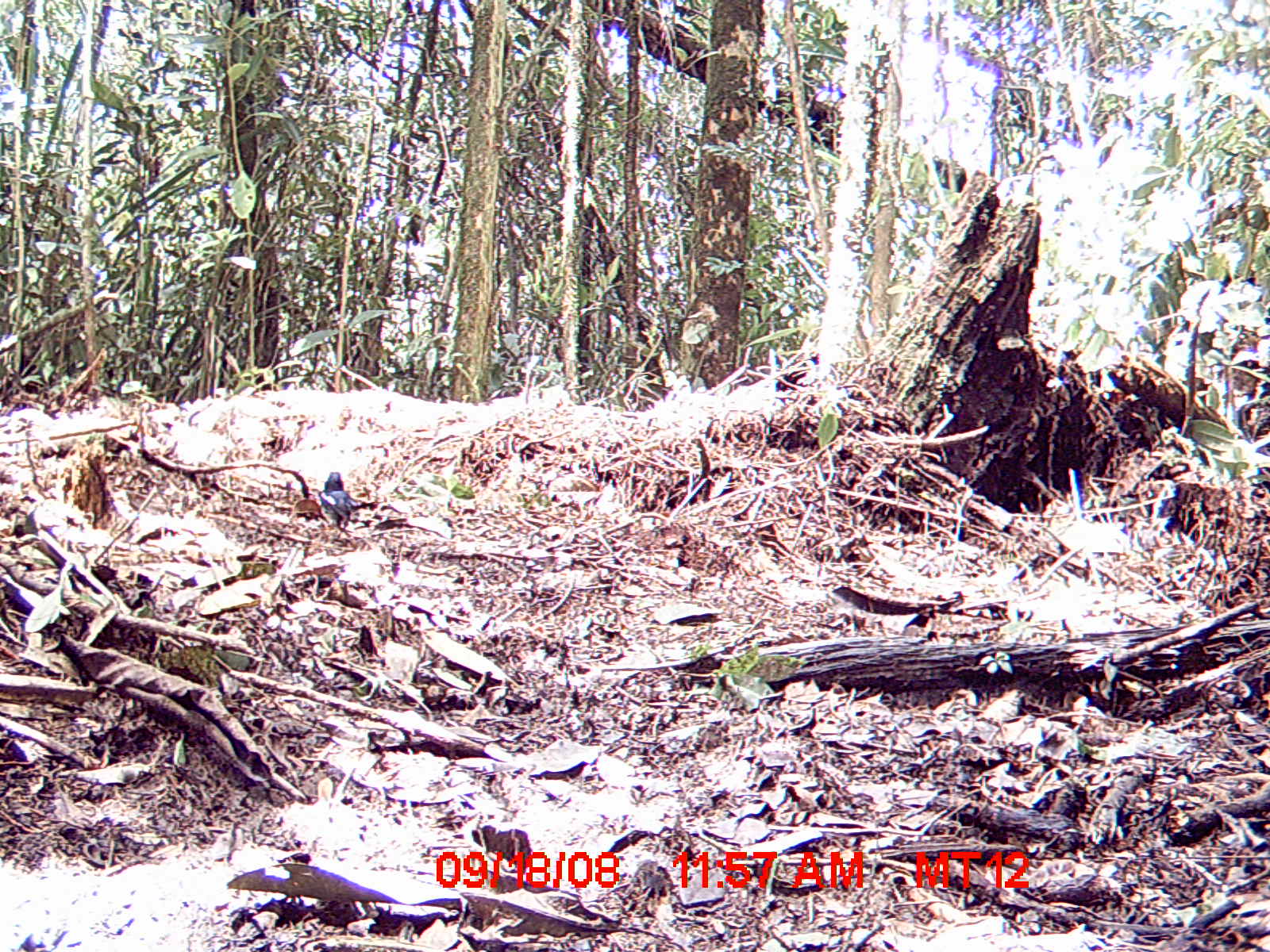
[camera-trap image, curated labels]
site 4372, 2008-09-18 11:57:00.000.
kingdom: Animalia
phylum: Chordata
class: Aves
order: Passeriformes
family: Muscicapidae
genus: Copsychus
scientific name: Copsychus albospecularis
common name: madagascar magpie-robin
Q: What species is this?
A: Copsychus albospecularis (madagascar magpie-robin).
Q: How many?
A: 1.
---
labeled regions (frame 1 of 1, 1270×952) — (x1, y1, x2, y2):
copsychus albospecularis: (317, 470, 375, 538)